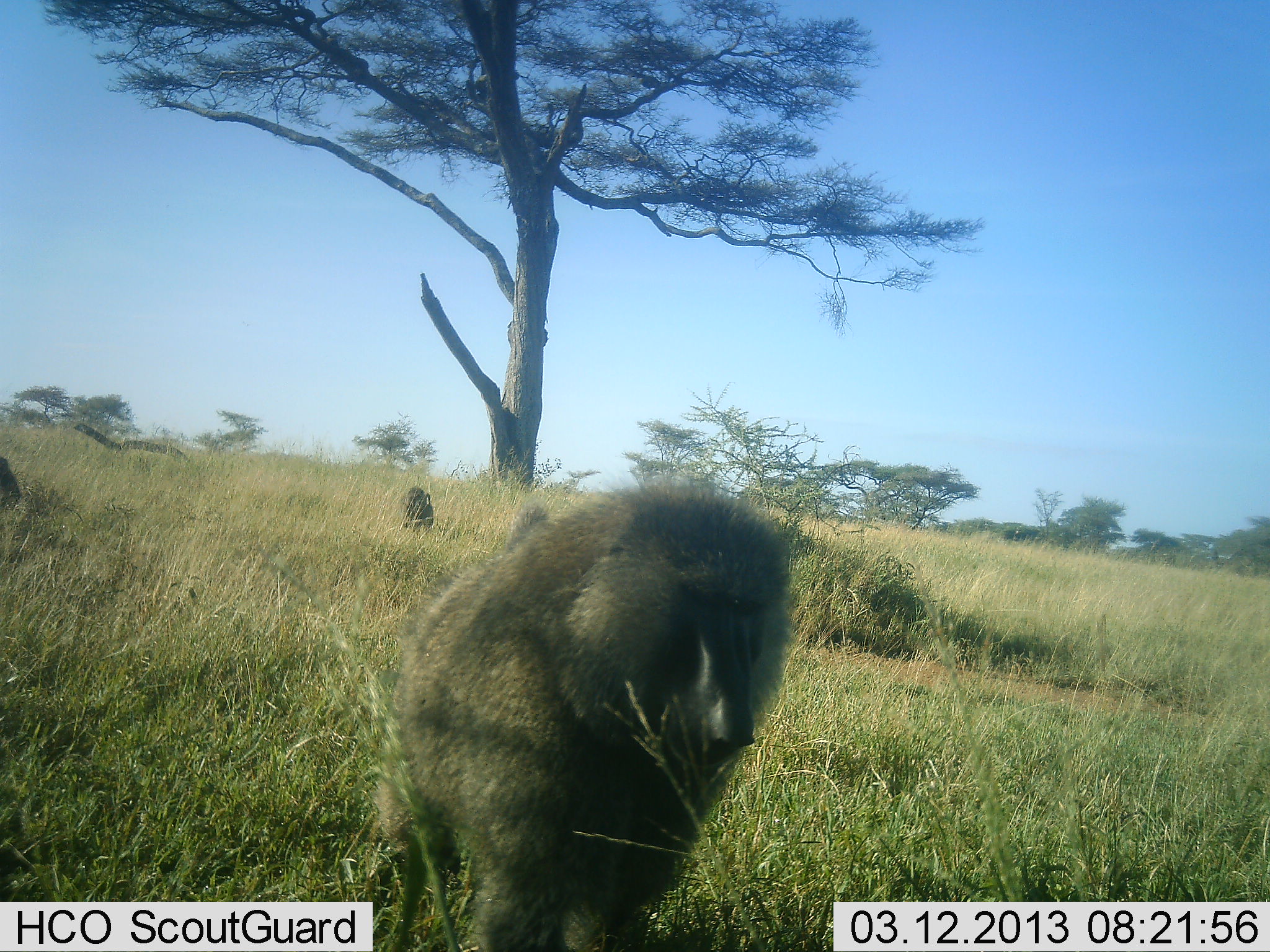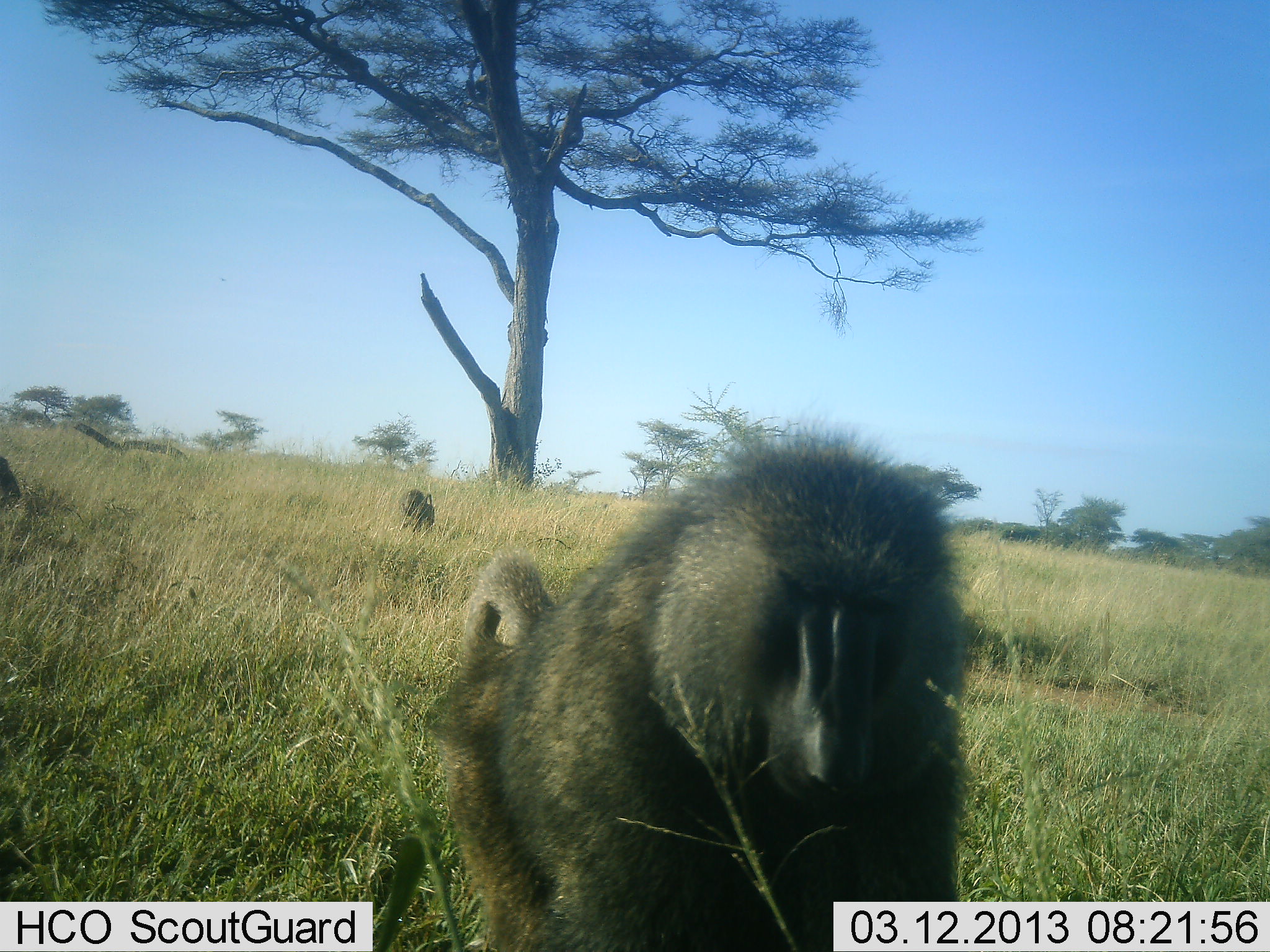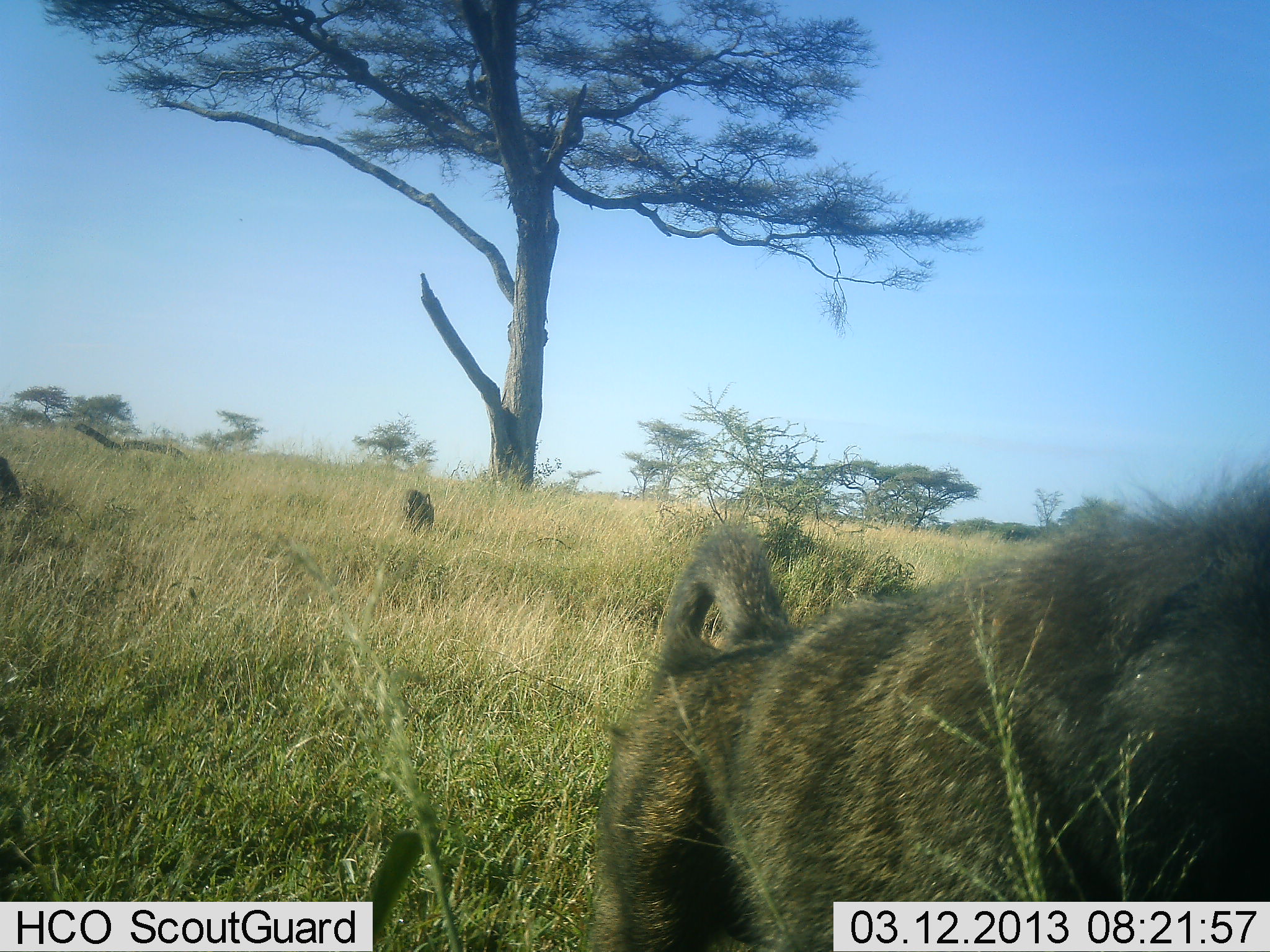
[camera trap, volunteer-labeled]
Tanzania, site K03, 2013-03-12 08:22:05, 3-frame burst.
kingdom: Animalia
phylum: Chordata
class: Mammalia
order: Primates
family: Cercopithecidae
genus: Papio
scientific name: Papio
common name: baboon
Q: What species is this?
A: Baboon (Papio).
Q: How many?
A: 2.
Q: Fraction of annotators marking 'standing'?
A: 21%.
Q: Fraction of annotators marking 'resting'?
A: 18%.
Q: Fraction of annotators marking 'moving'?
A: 90%.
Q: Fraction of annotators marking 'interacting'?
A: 5%.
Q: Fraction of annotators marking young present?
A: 0%.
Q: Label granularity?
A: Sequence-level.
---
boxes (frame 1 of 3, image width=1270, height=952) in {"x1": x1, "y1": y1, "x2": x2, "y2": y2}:
animal: {"x1": 382, "y1": 479, "x2": 797, "y2": 952}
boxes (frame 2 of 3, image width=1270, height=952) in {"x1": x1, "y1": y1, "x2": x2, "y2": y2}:
animal: {"x1": 425, "y1": 412, "x2": 976, "y2": 952}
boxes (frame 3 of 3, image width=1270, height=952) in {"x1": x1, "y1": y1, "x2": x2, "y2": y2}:
animal: {"x1": 582, "y1": 441, "x2": 1270, "y2": 952}